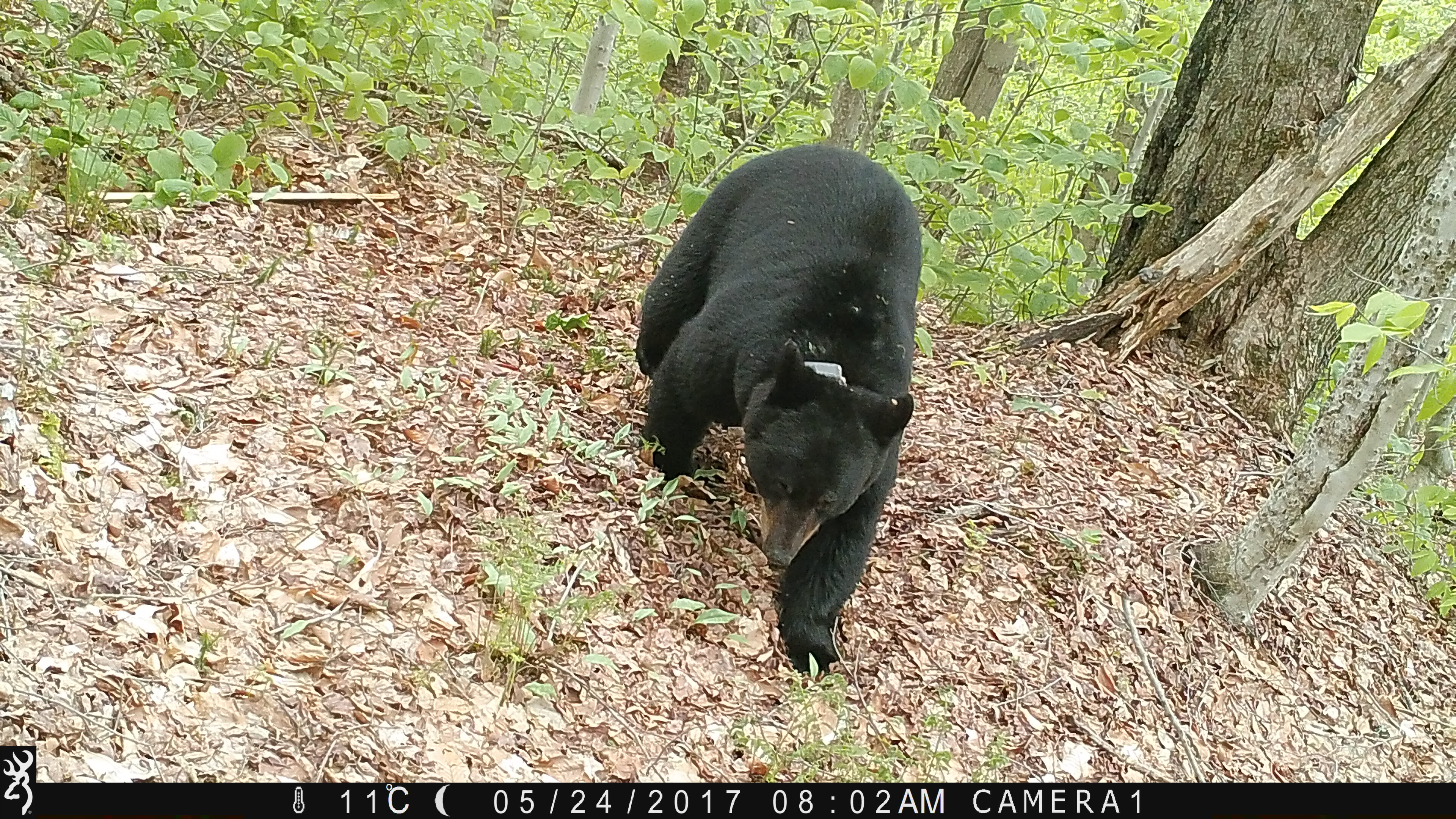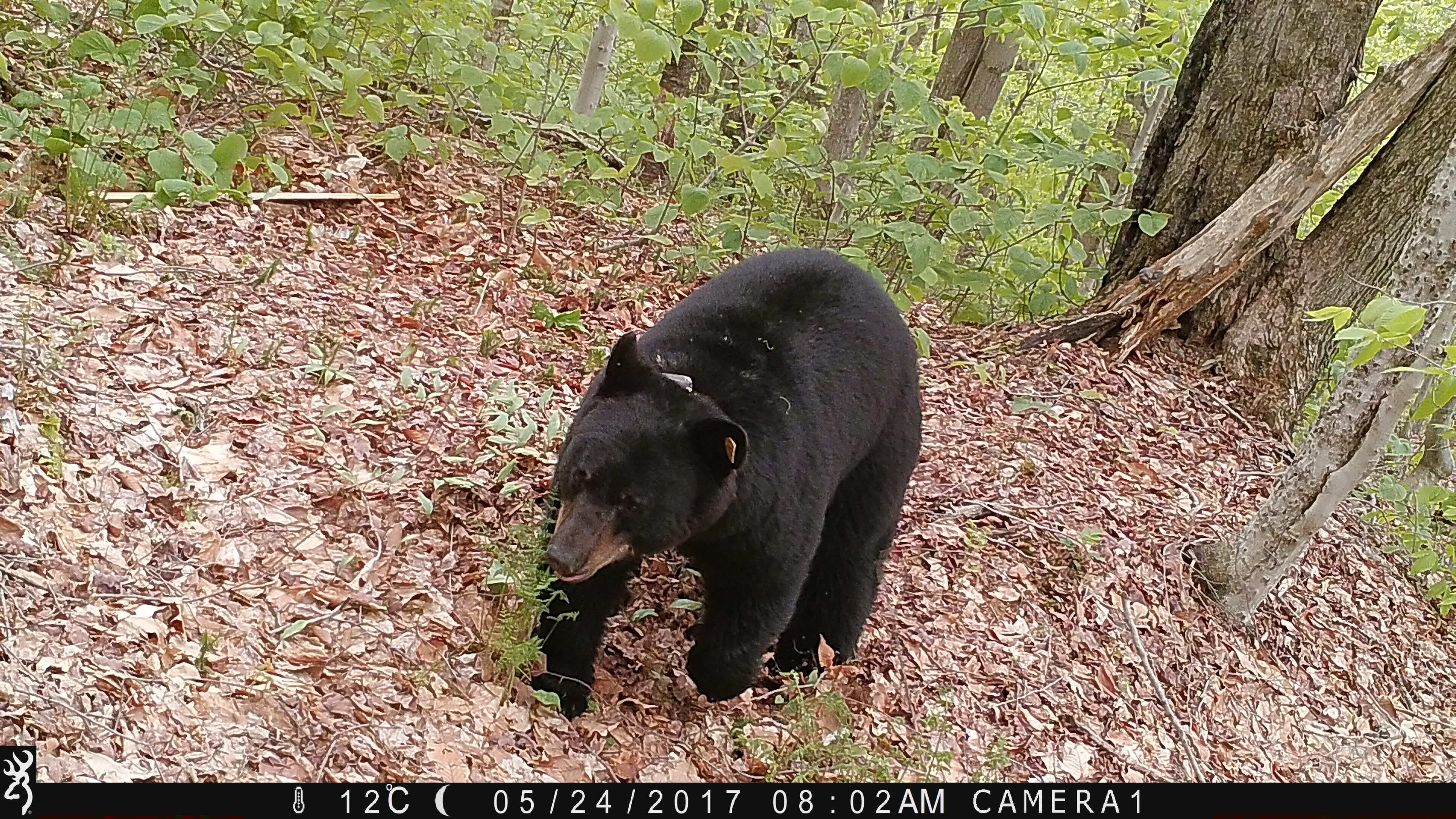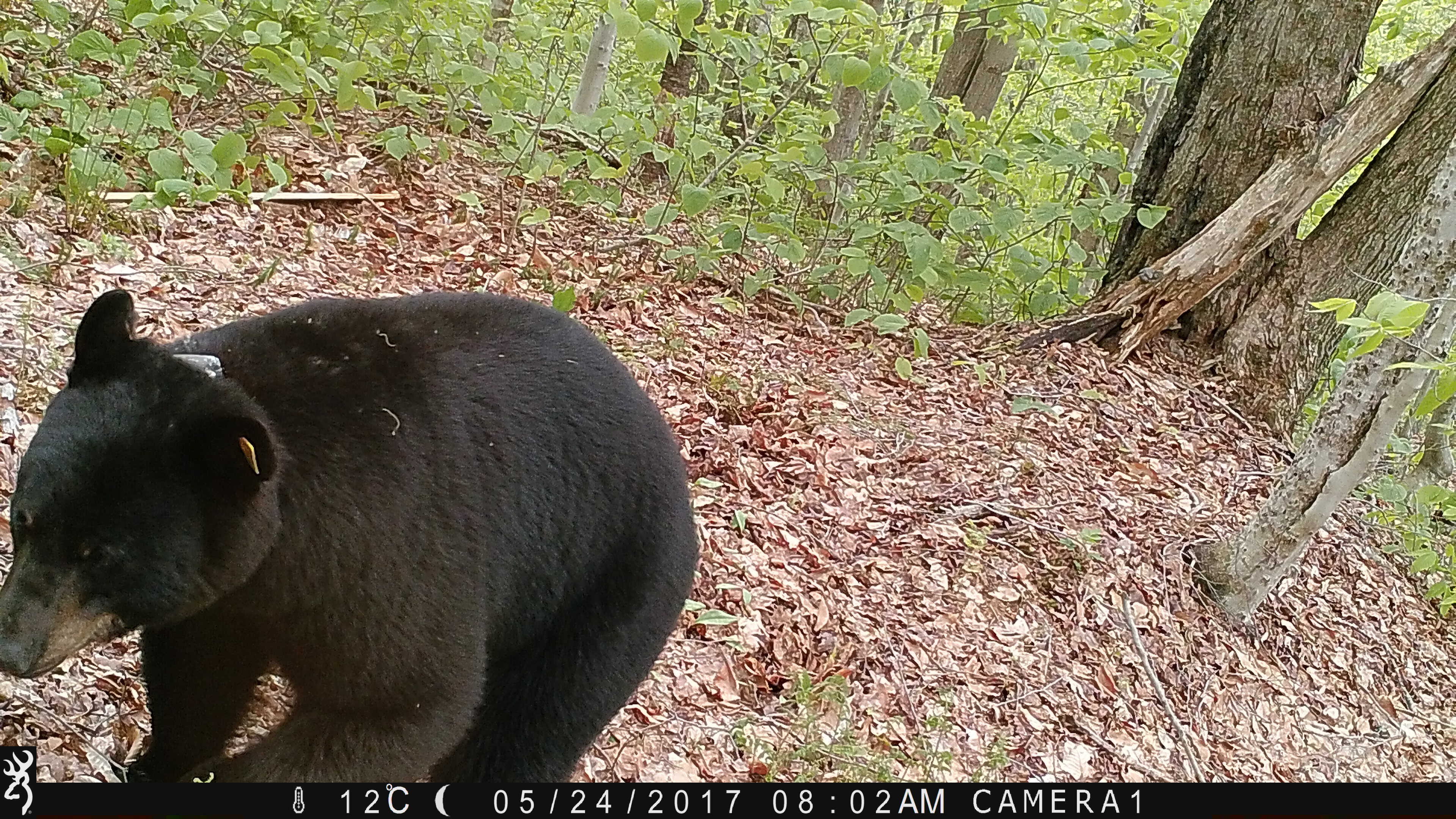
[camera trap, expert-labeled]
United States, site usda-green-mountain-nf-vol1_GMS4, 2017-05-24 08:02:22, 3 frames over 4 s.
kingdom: Animalia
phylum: Chordata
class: Mammalia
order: Carnivora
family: Ursidae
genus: Ursus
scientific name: Ursus americanus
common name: black bear